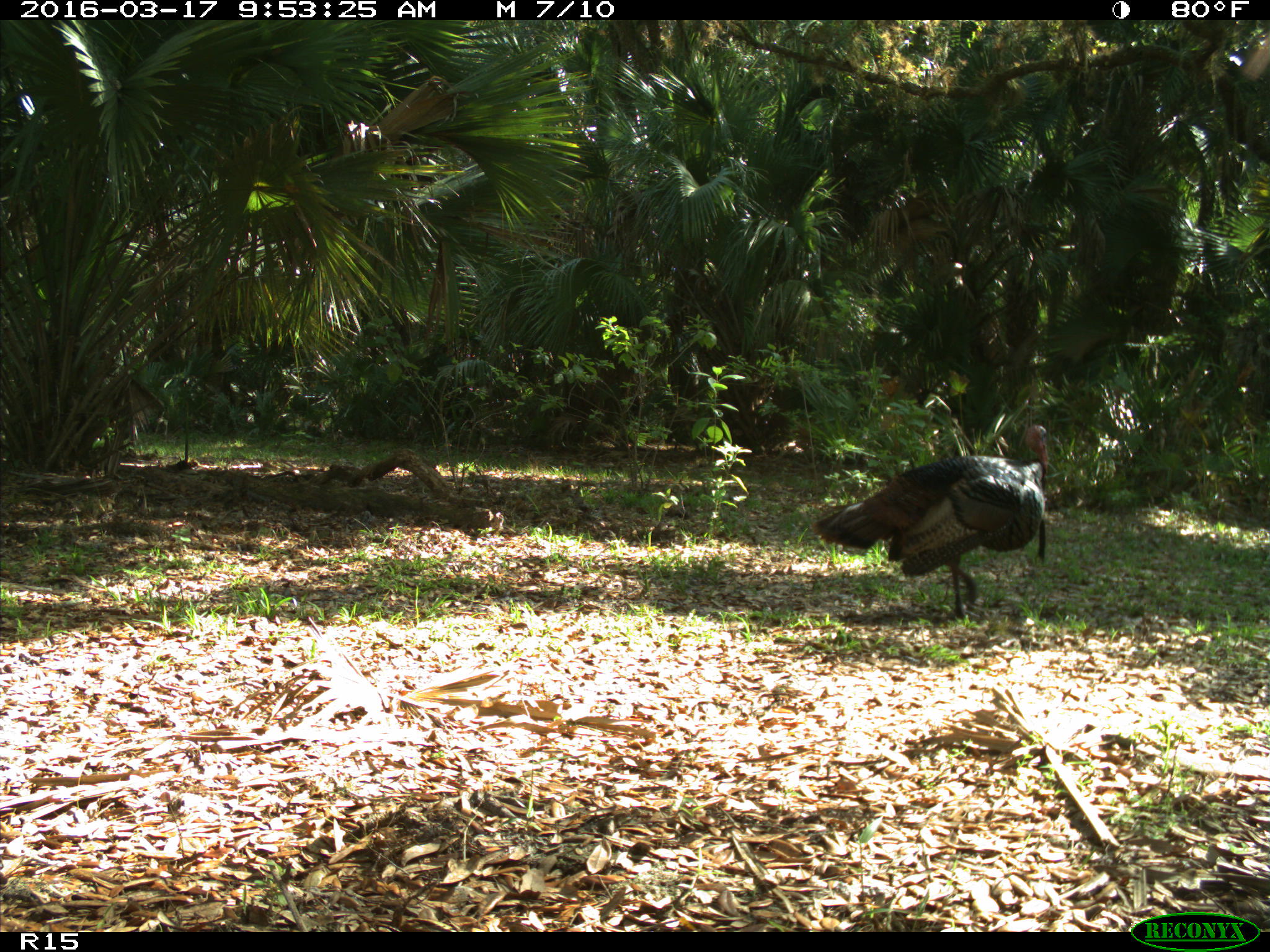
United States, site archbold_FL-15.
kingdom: Animalia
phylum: Chordata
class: Aves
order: Galliformes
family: Phasianidae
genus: Meleagris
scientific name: Meleagris gallopavo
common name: wild turkey